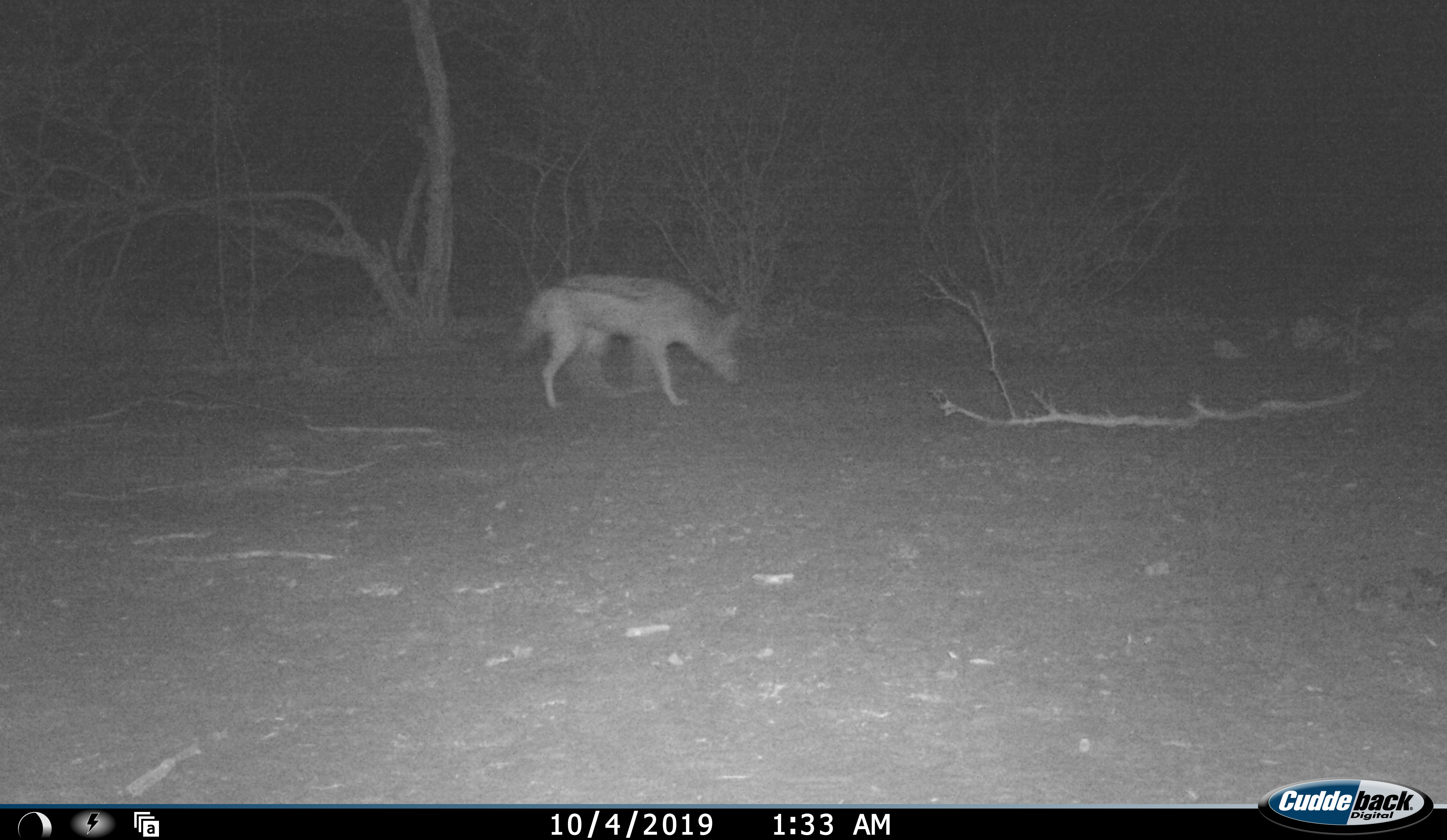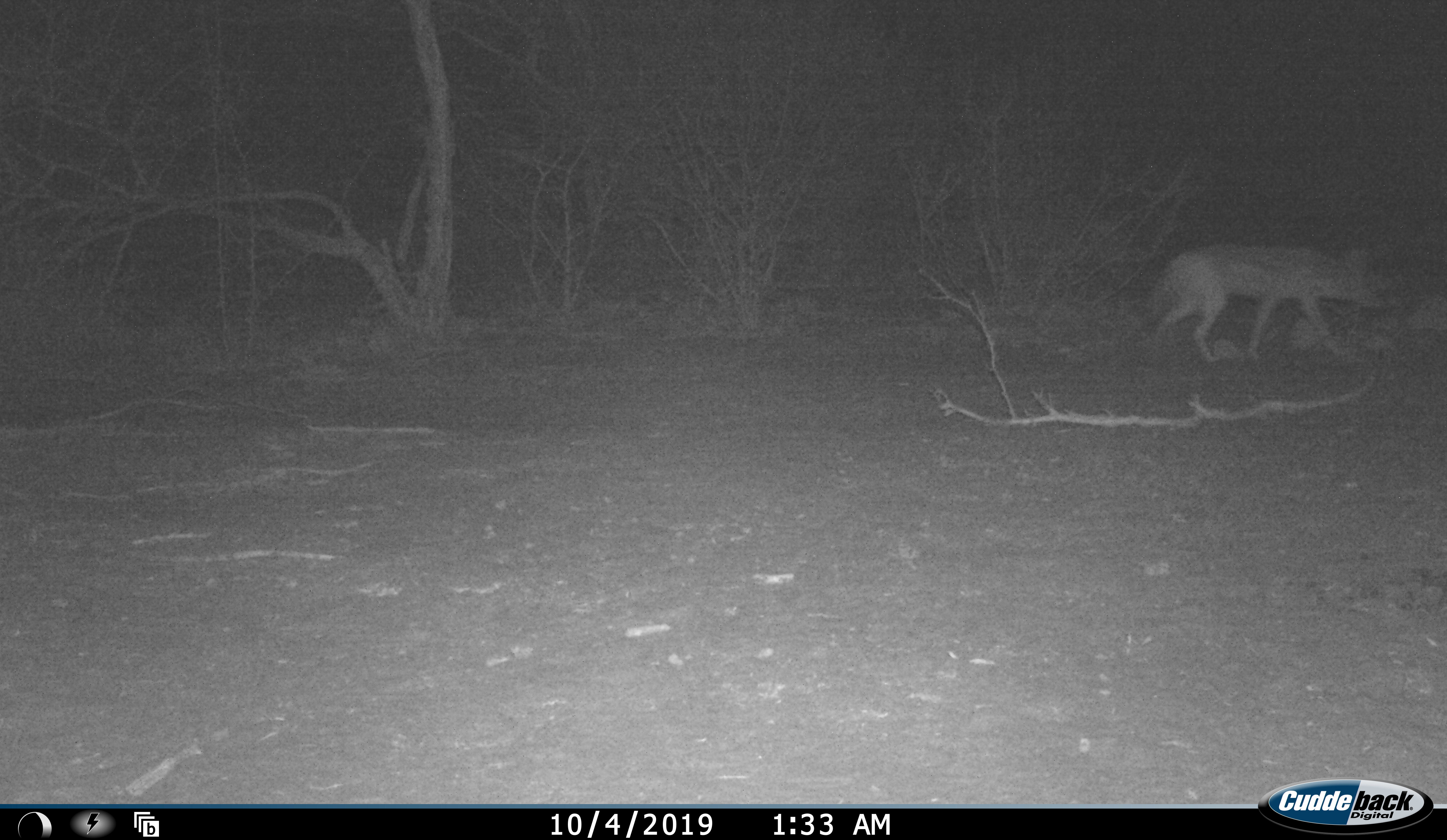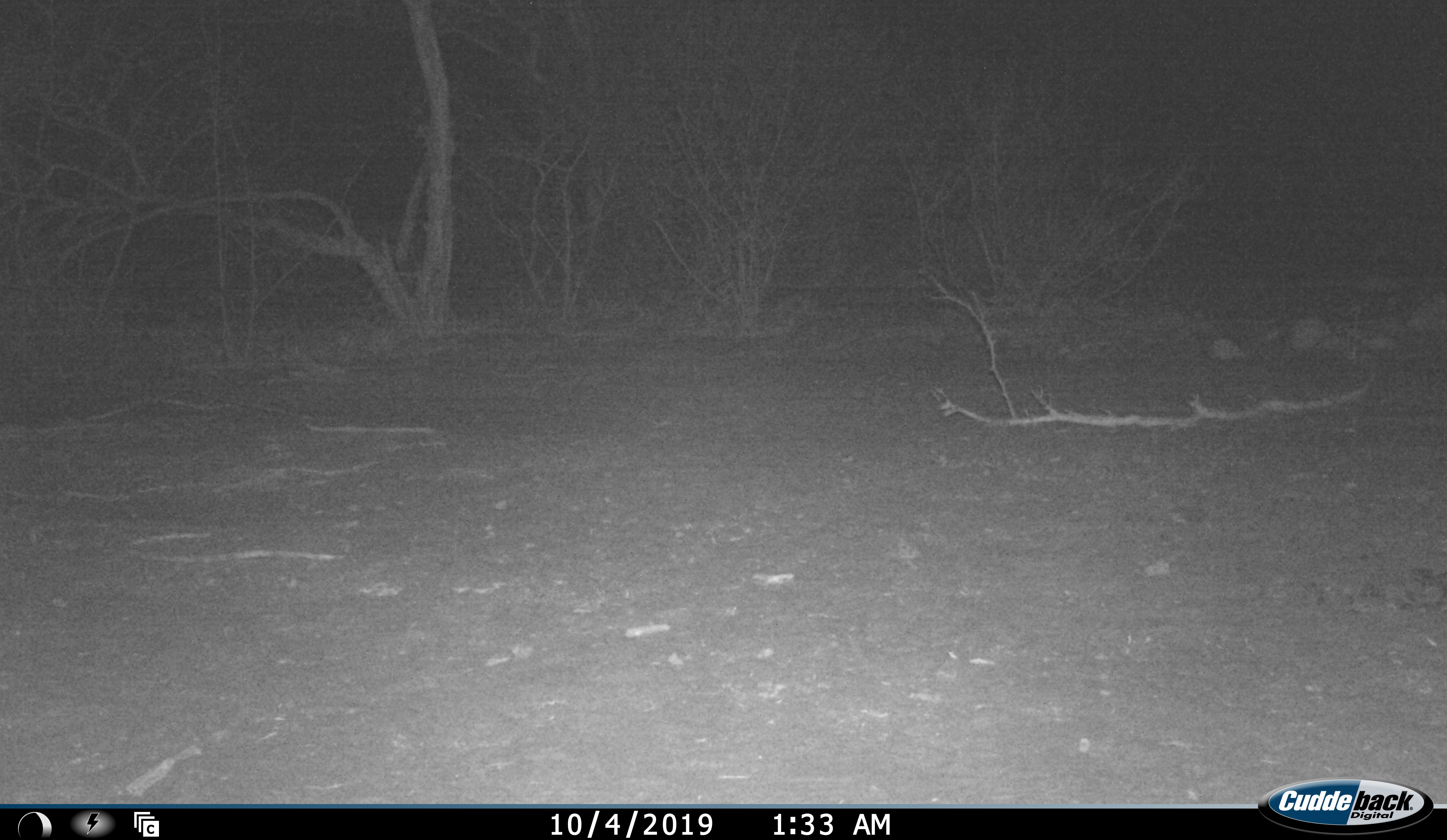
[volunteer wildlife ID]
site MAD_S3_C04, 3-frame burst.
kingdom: Animalia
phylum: Chordata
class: Mammalia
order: Carnivora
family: Canidae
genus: Lupulella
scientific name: Lupulella mesomelas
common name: black-backed jackal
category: jackalblackbacked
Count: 1.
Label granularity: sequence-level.